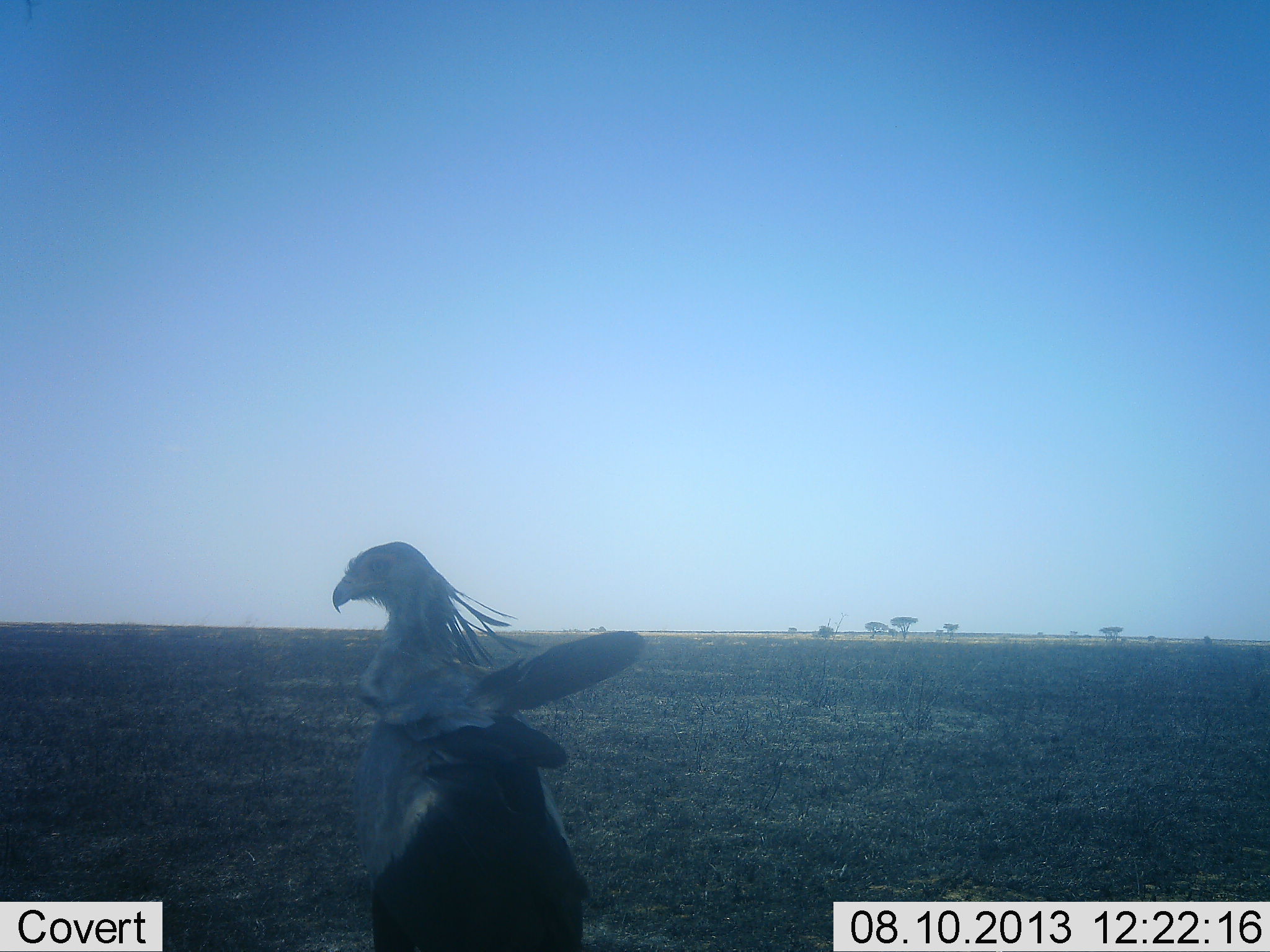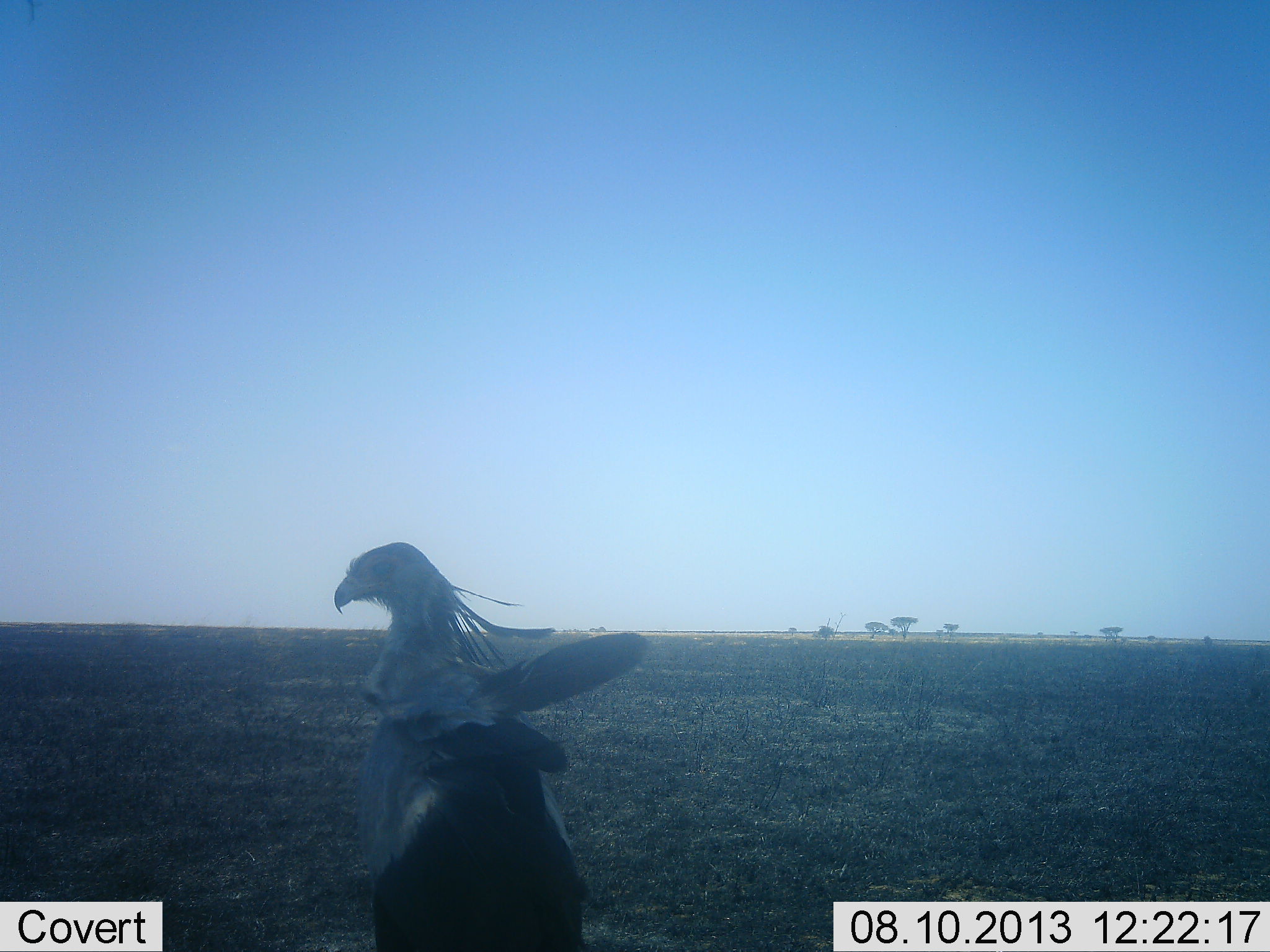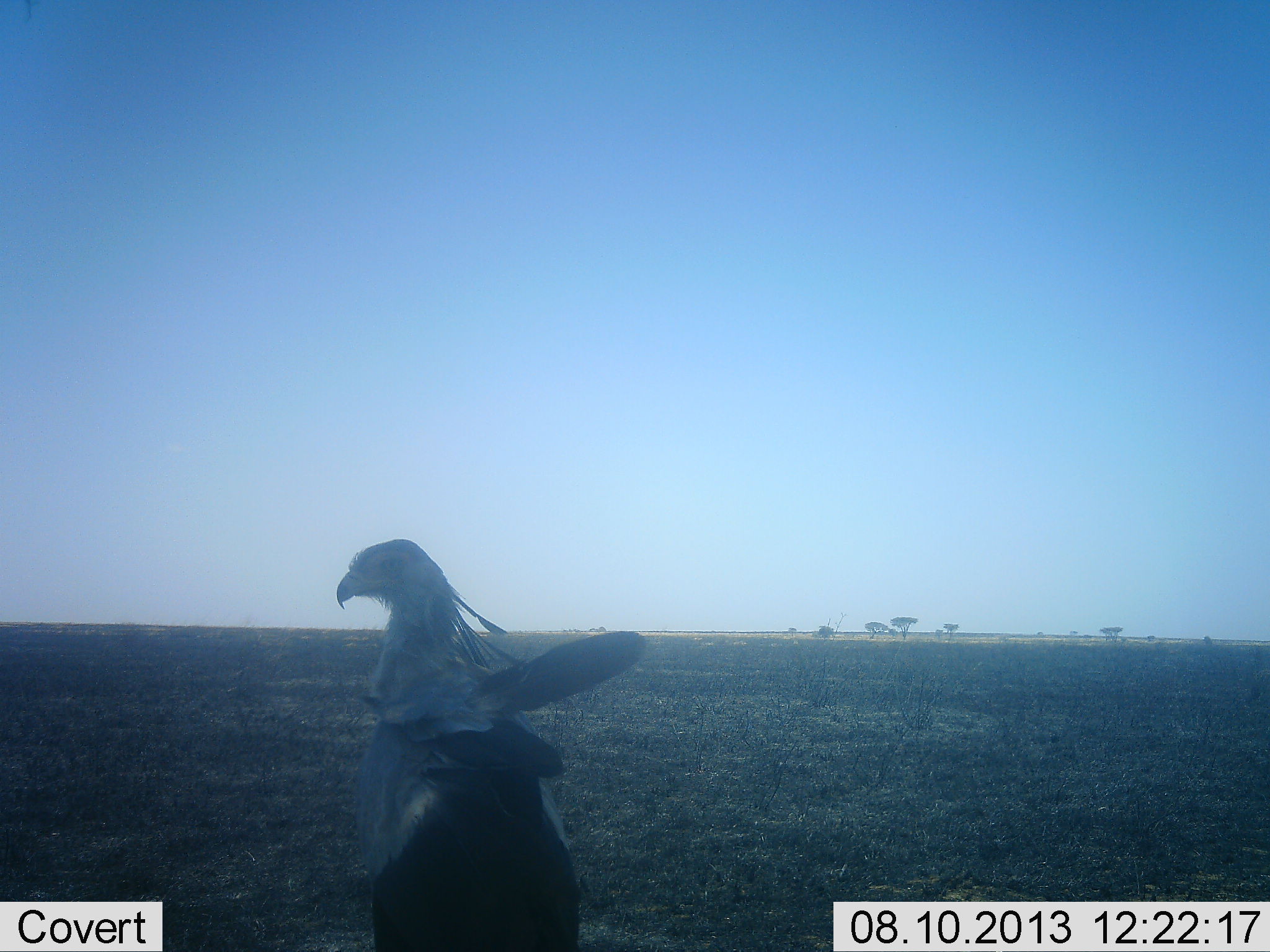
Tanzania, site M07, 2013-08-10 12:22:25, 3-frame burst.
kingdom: Animalia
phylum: Chordata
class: Aves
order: Accipitriformes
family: Sagittariidae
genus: Sagittarius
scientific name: Sagittarius serpentarius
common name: secretary bird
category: secretarybird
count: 1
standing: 91%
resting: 0%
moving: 6%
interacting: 3%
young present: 0%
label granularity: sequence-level